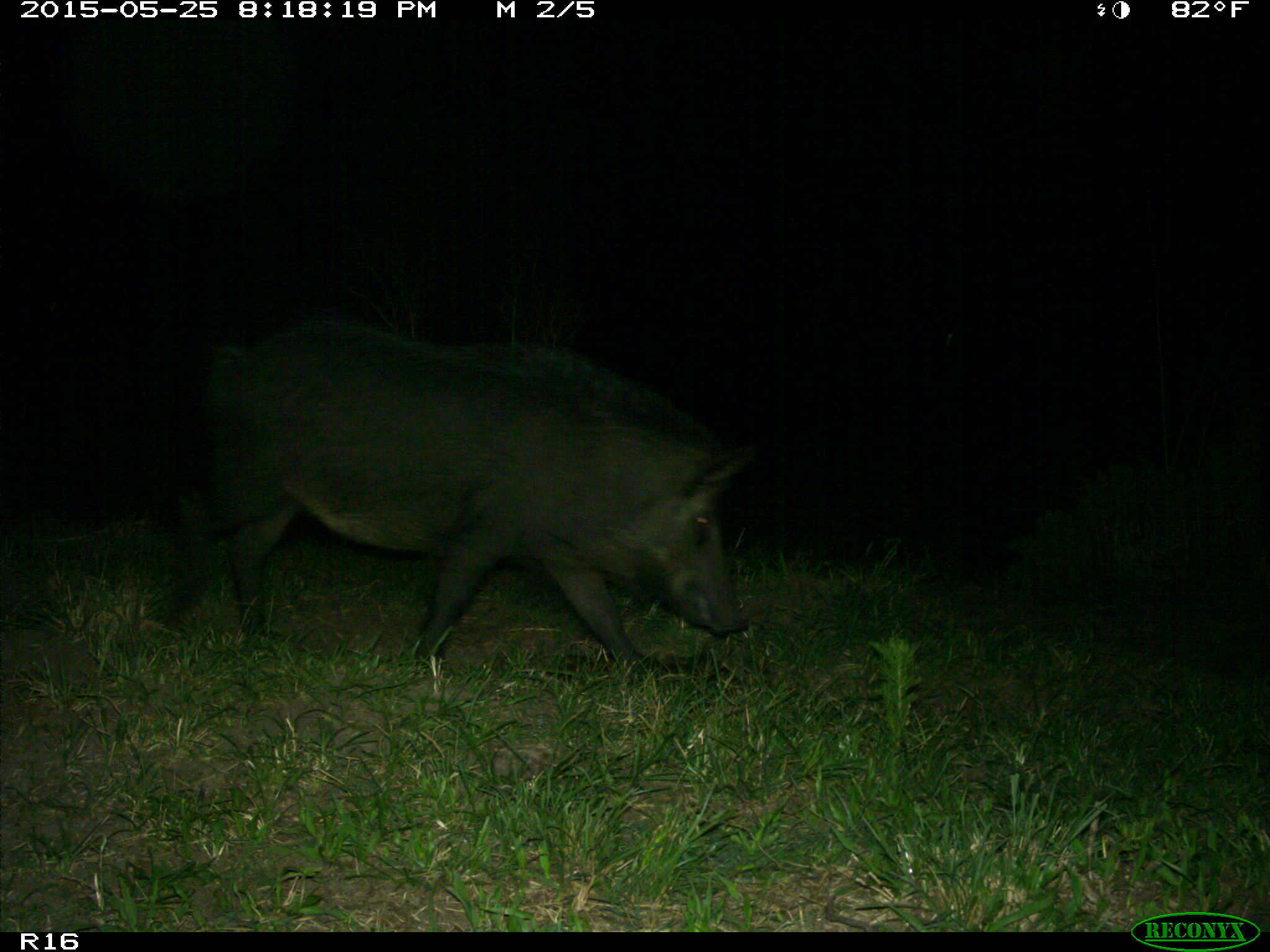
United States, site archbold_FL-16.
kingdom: Animalia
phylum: Chordata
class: Mammalia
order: Artiodactyla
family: Suidae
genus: Sus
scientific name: Sus scrofa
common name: wild boar